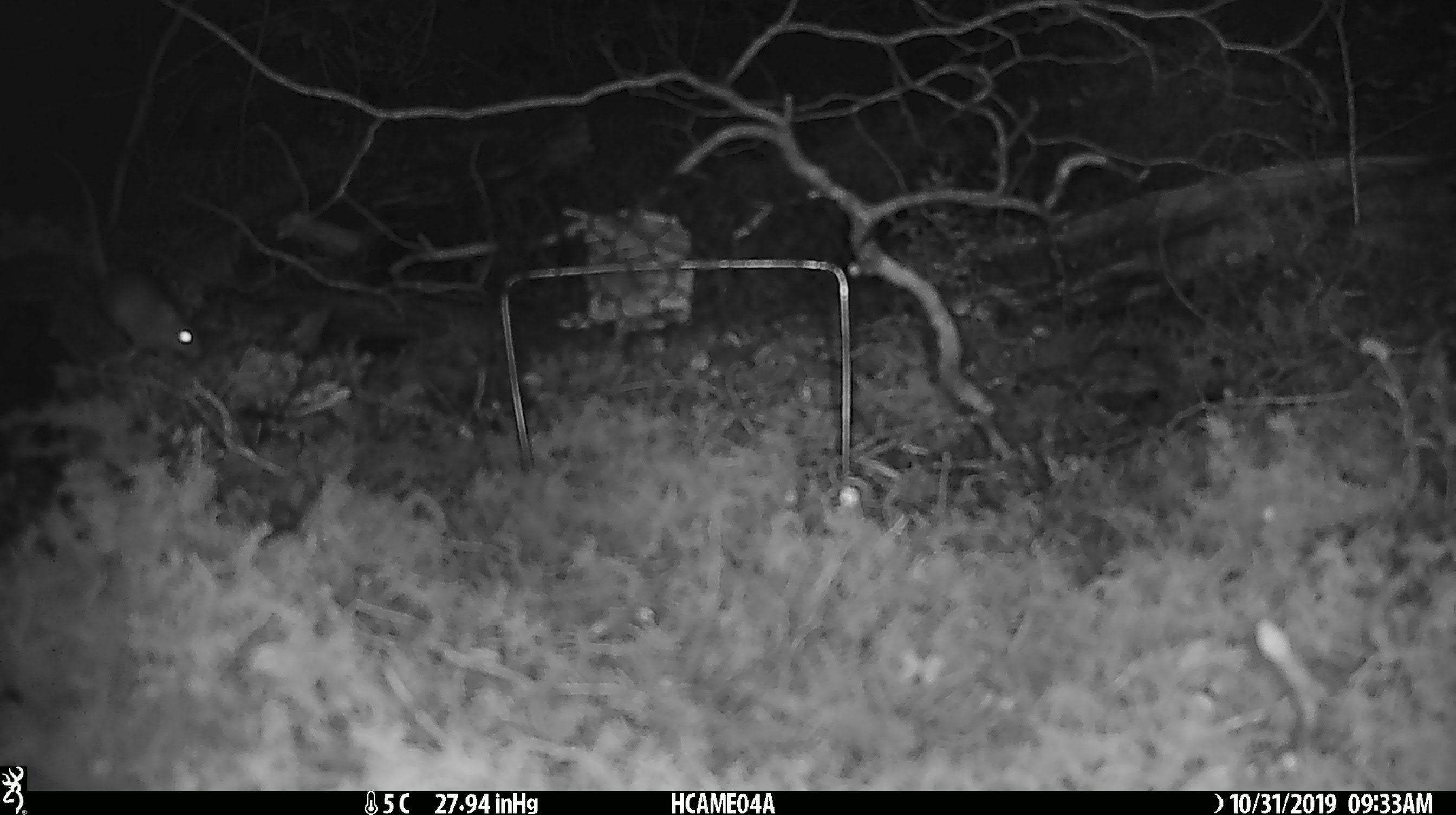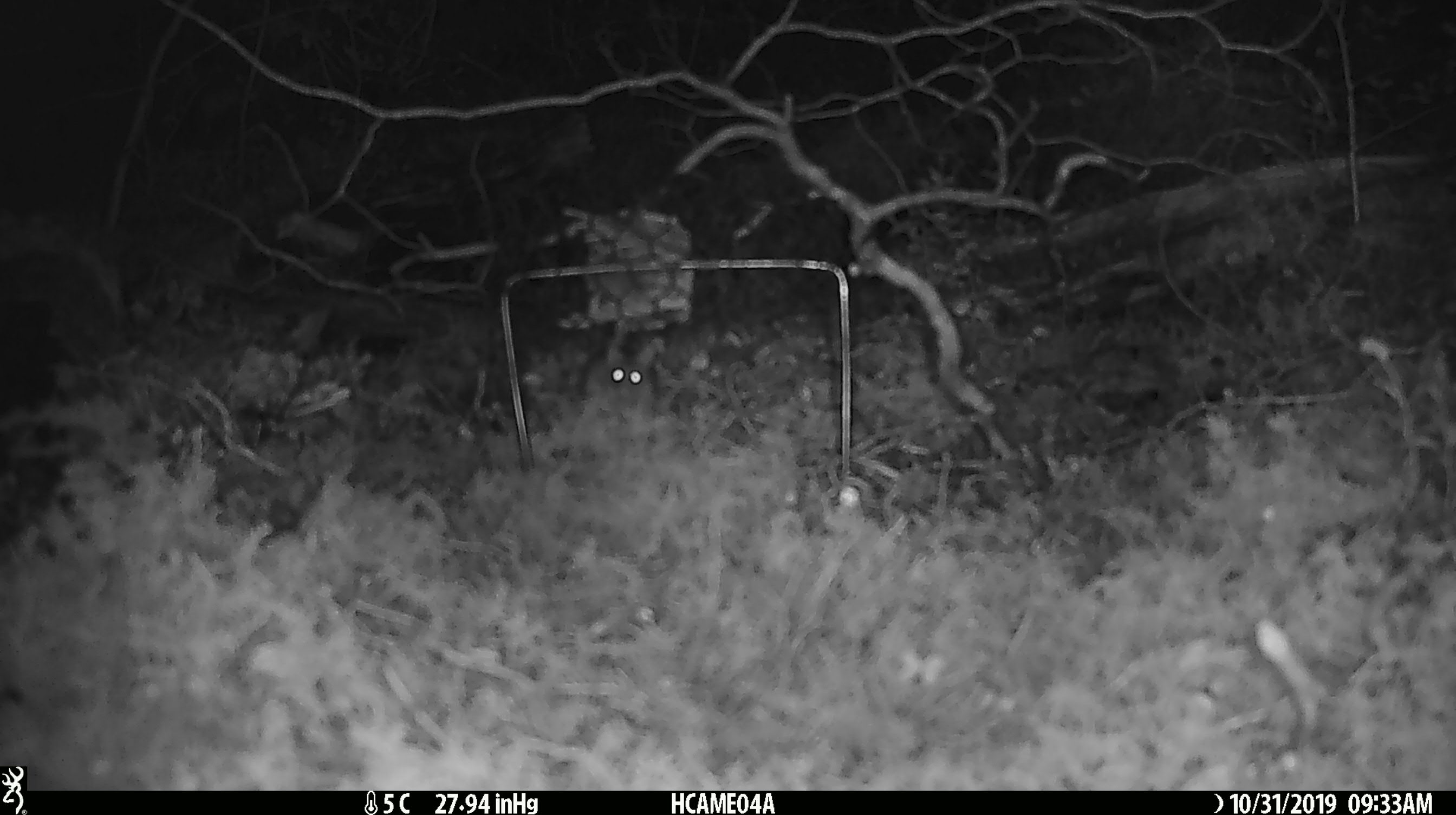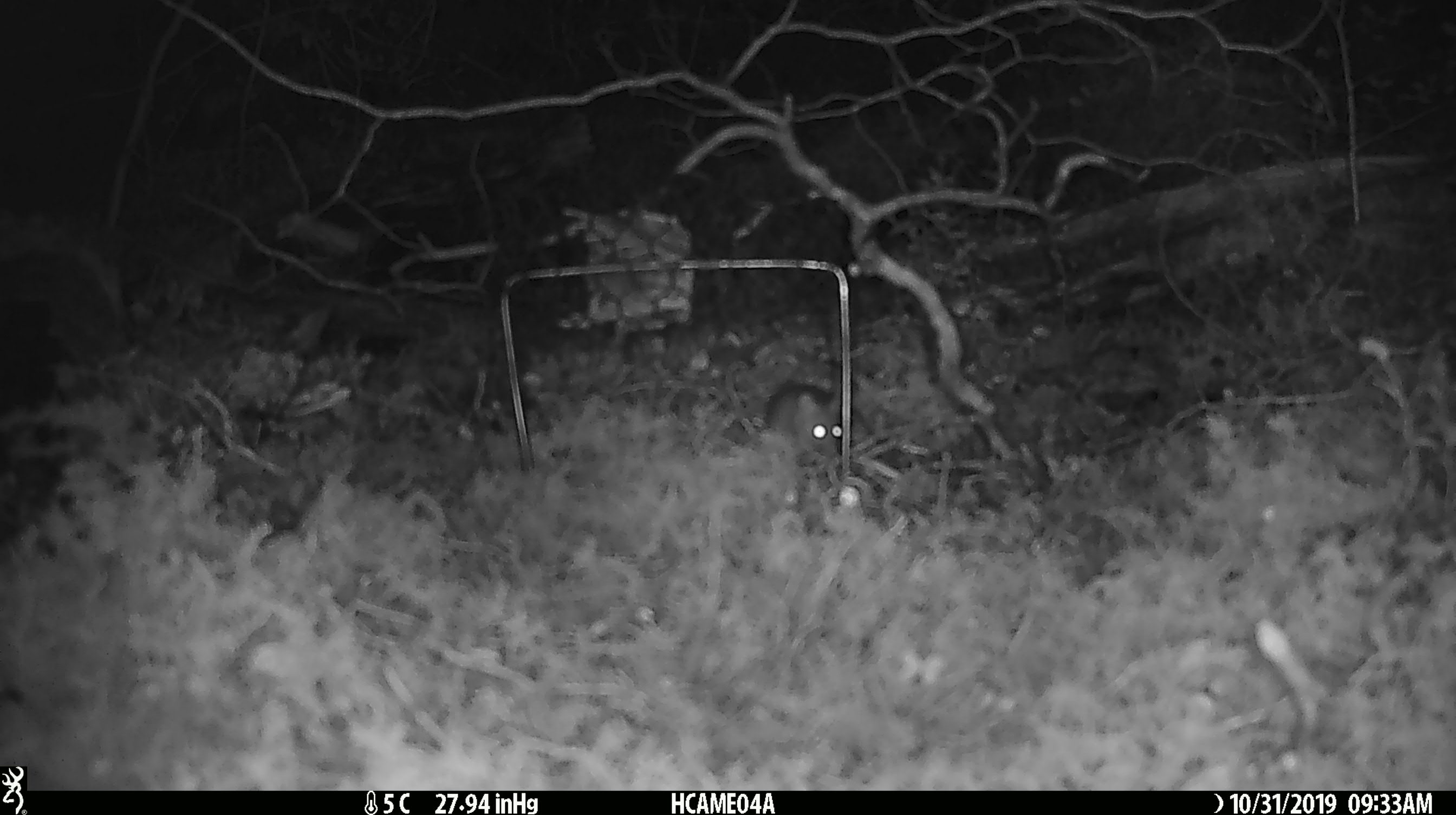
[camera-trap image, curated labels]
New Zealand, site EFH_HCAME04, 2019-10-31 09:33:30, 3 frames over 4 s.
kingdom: Animalia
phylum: Chordata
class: Mammalia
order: Rodentia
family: Muridae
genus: Mus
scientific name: Mus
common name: mouse